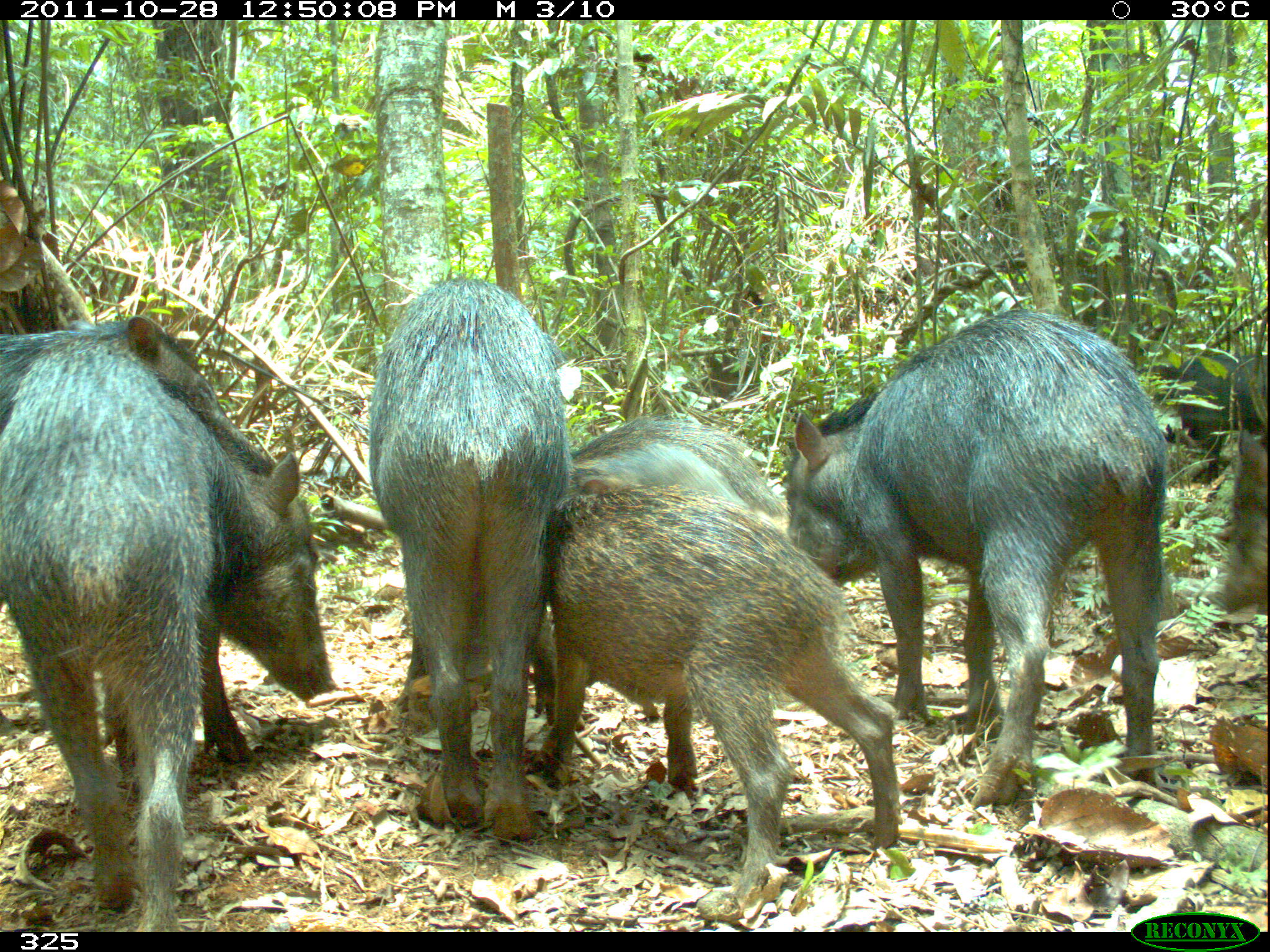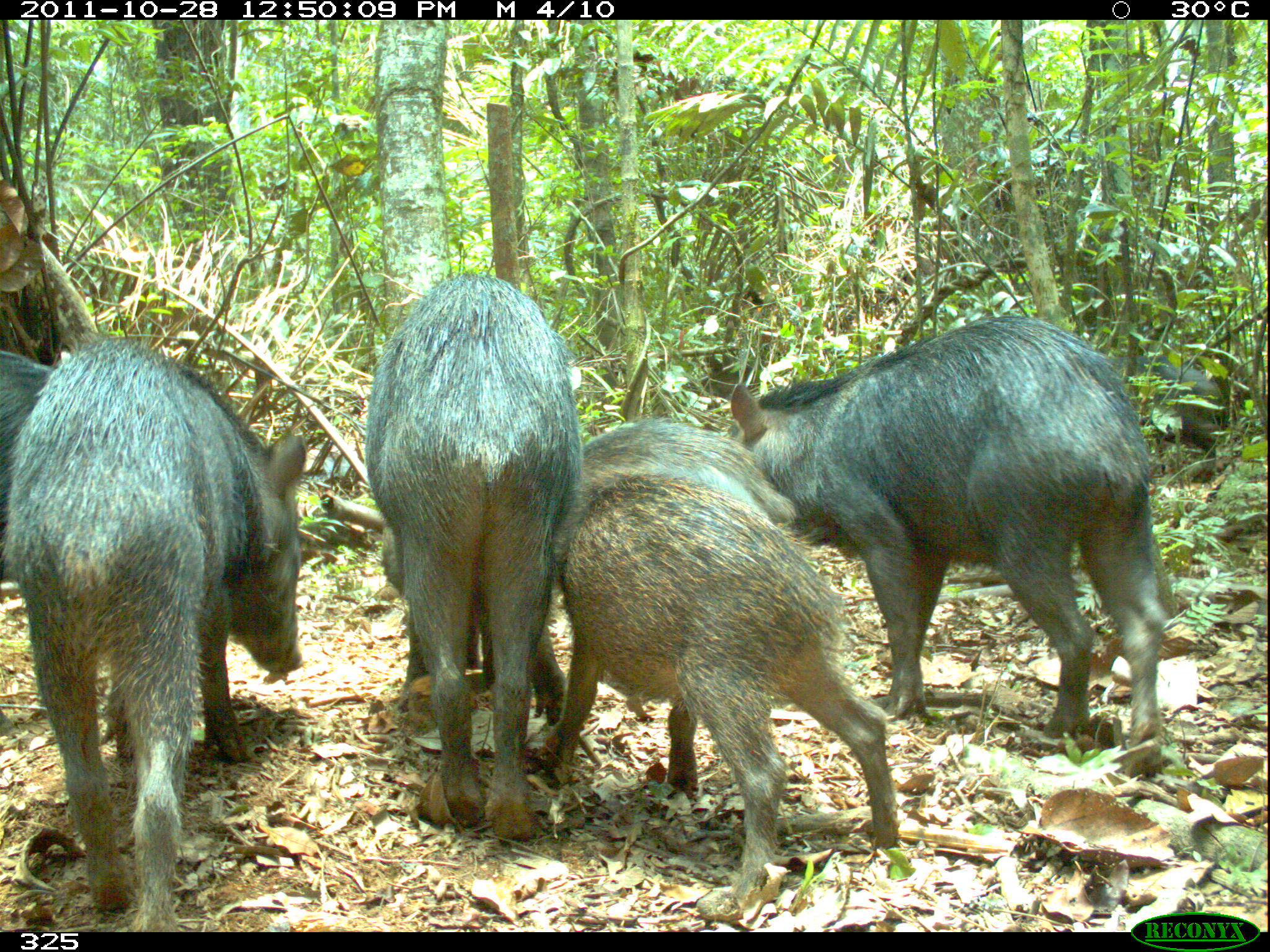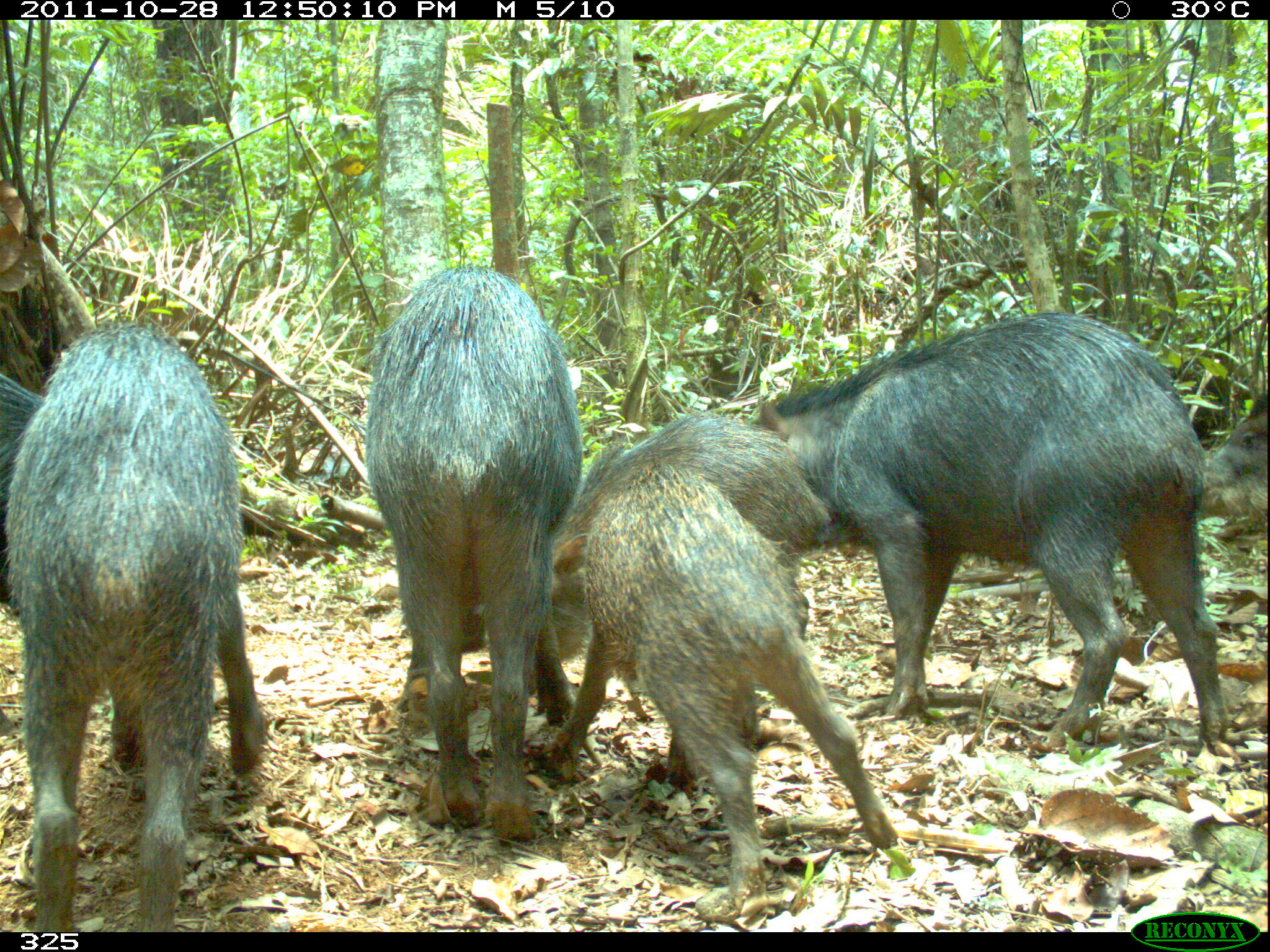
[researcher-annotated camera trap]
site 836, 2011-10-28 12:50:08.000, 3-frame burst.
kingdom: Animalia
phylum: Chordata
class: Mammalia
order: Artiodactyla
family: Tayassuidae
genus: Tayassu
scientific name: Tayassu pecari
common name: white-lipped peccary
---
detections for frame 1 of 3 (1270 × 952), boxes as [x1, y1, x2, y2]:
tayassu pecari: [778, 306, 1182, 813]; [1, 325, 334, 936]; [554, 475, 902, 919]; [365, 278, 572, 845]; [0, 316, 275, 472]; [558, 418, 784, 607]; [1150, 338, 1265, 488]; [1208, 426, 1267, 614]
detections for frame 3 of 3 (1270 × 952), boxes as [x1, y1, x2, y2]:
tayassu pecari: [747, 308, 1228, 743]; [549, 457, 902, 920]; [6, 327, 264, 928]; [369, 261, 584, 844]; [570, 412, 833, 646]; [0, 375, 42, 605]; [1200, 389, 1267, 533]